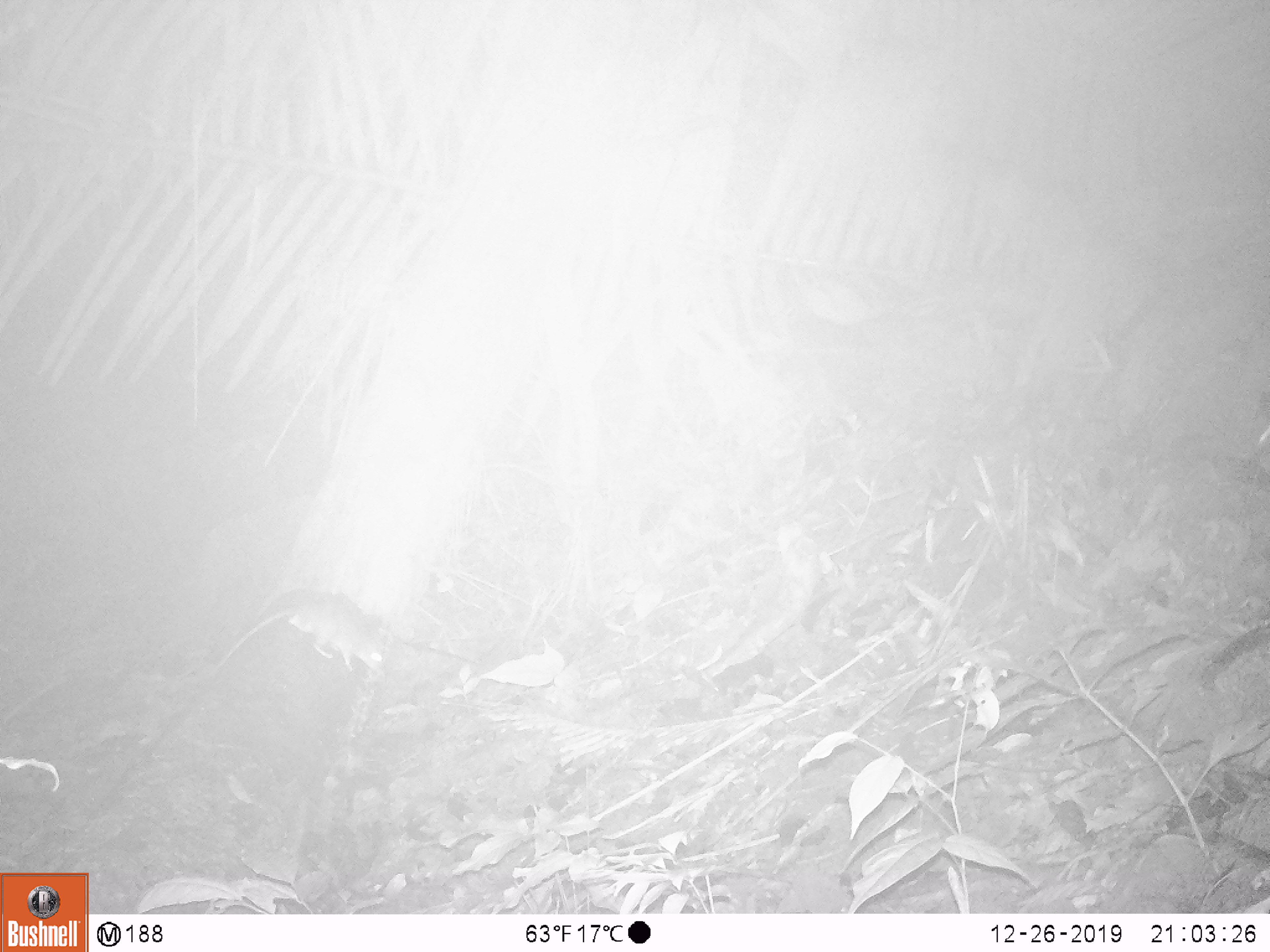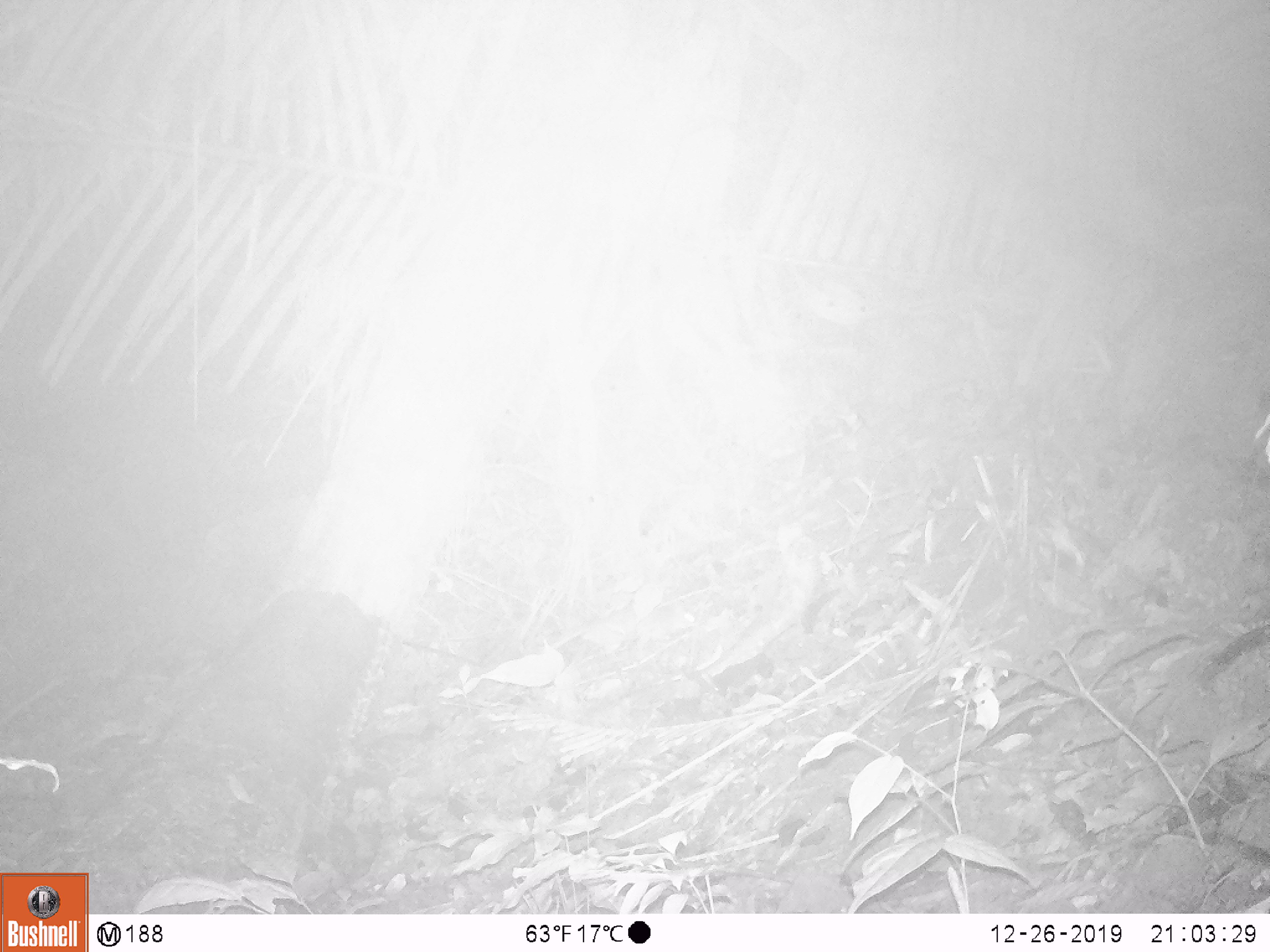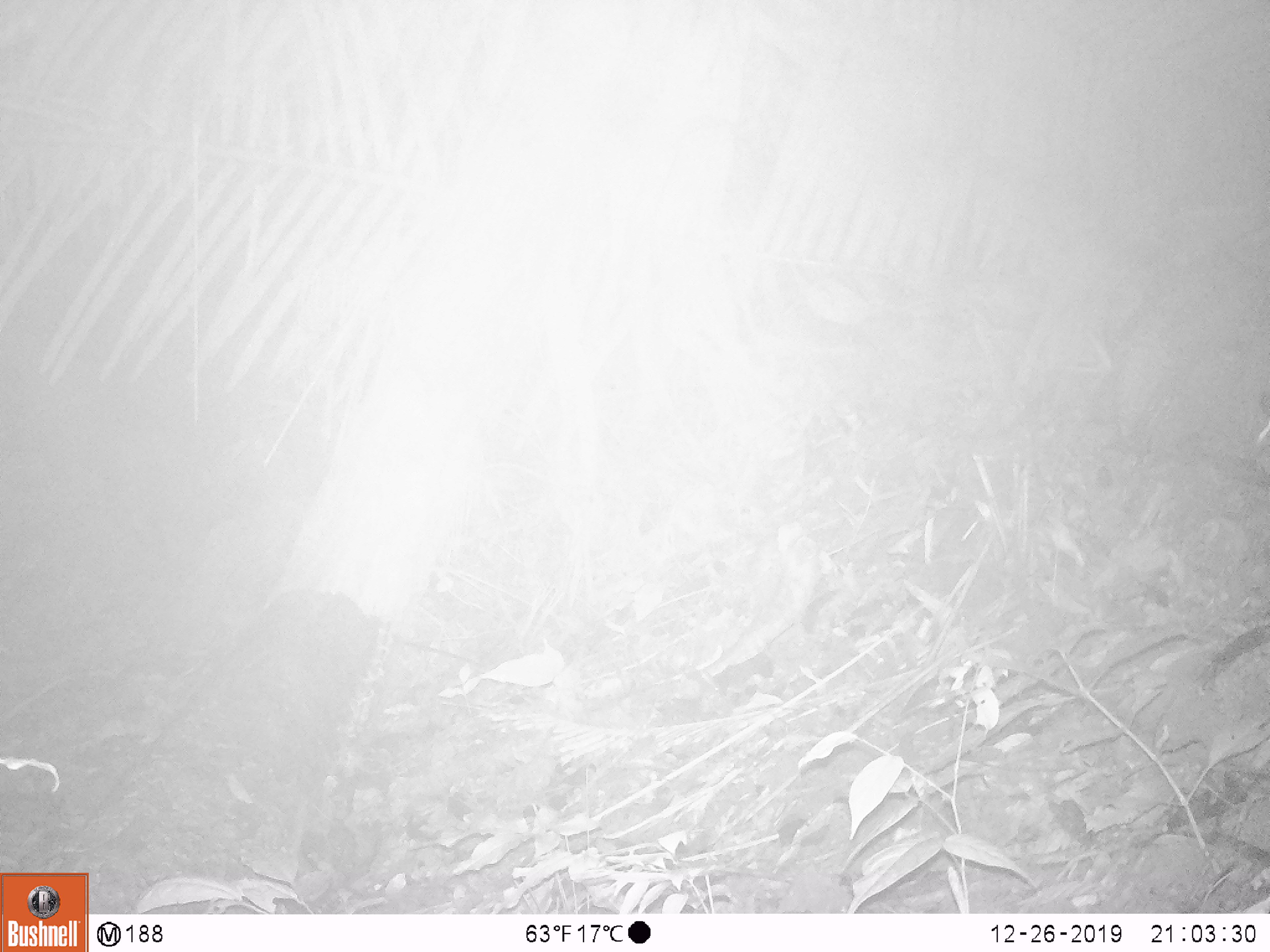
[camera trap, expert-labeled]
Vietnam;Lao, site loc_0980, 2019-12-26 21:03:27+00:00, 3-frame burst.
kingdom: Animalia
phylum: Chordata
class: Mammalia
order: Rodentia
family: Muridae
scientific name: Muridae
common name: old-world mice and rats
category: unidentified murid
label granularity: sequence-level